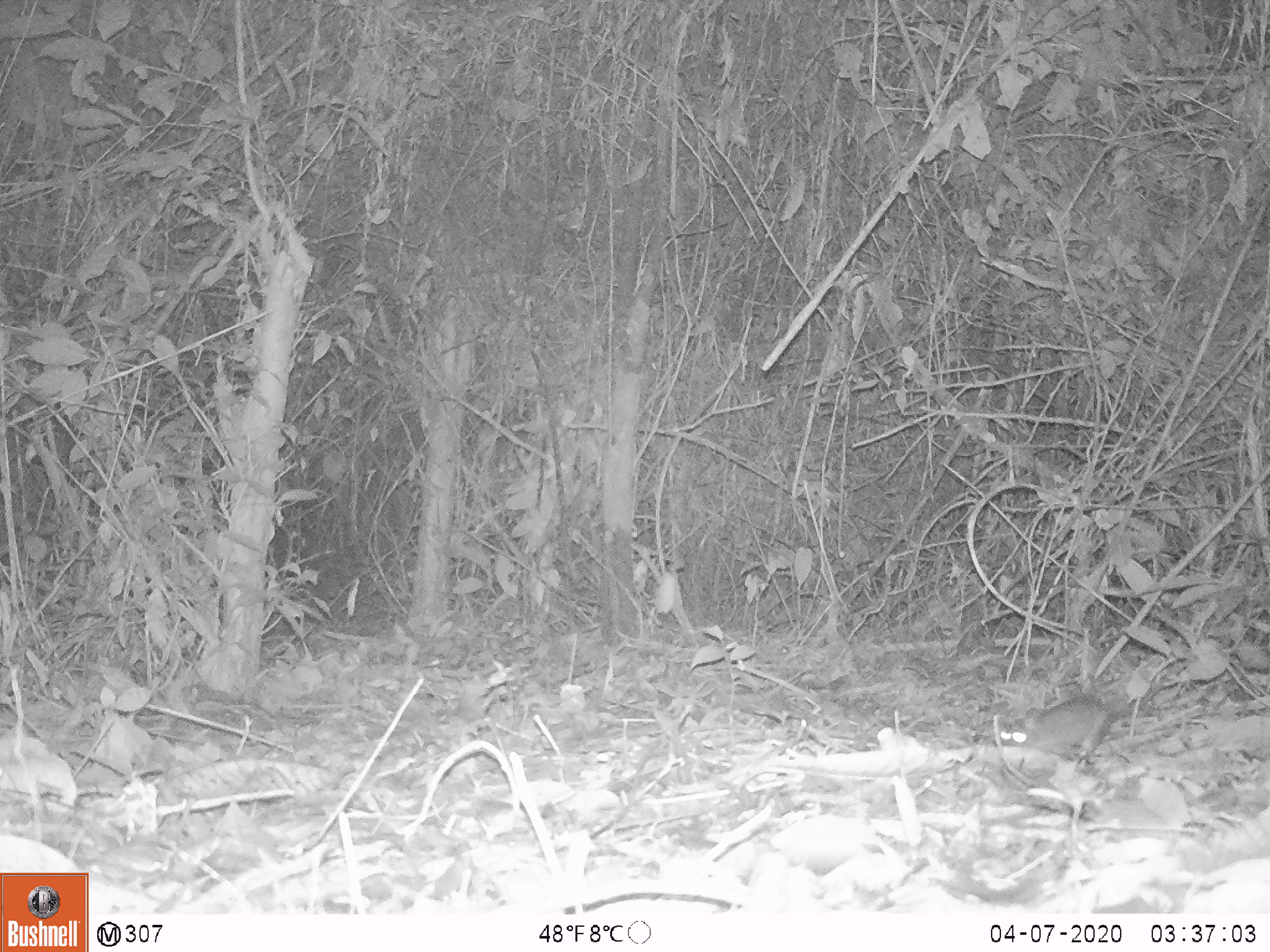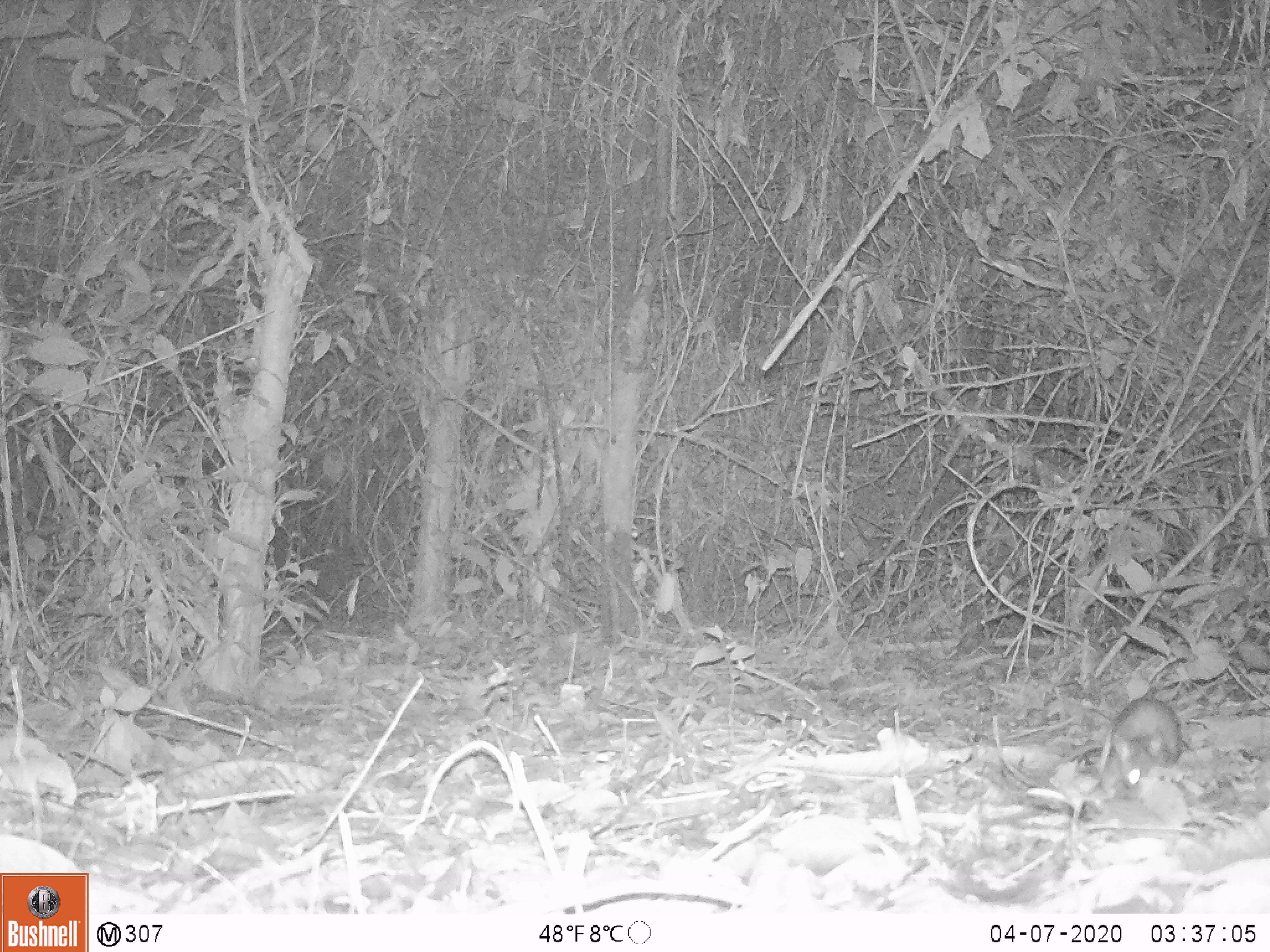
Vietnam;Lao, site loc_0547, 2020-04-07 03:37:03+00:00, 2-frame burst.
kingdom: Animalia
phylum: Chordata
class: Mammalia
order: Rodentia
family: Muridae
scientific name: Muridae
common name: old-world mice and rats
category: unidentified murid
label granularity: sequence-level